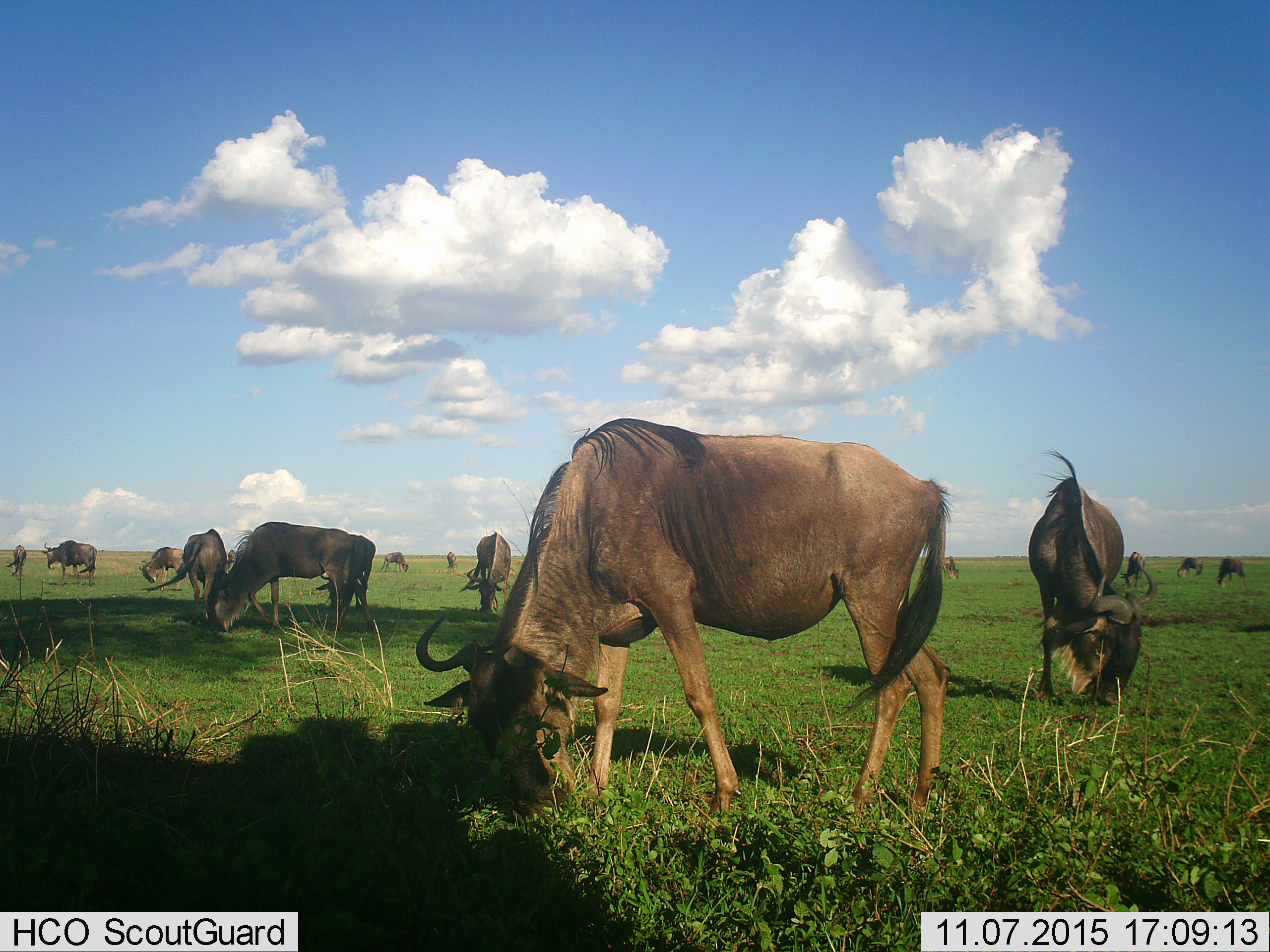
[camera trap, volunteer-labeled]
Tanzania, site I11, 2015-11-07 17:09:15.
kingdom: Animalia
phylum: Chordata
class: Mammalia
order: Artiodactyla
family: Bovidae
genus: Connochaetes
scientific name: Connochaetes taurinus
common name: blue wildebeest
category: wildebeest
Wildebeest (blue wildebeest) (Connochaetes taurinus), count 11-50. Behavior (volunteer vote fractions): standing 30%, resting 0%, moving 0%, interacting 0%. Young present (vote fraction): 0%. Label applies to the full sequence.